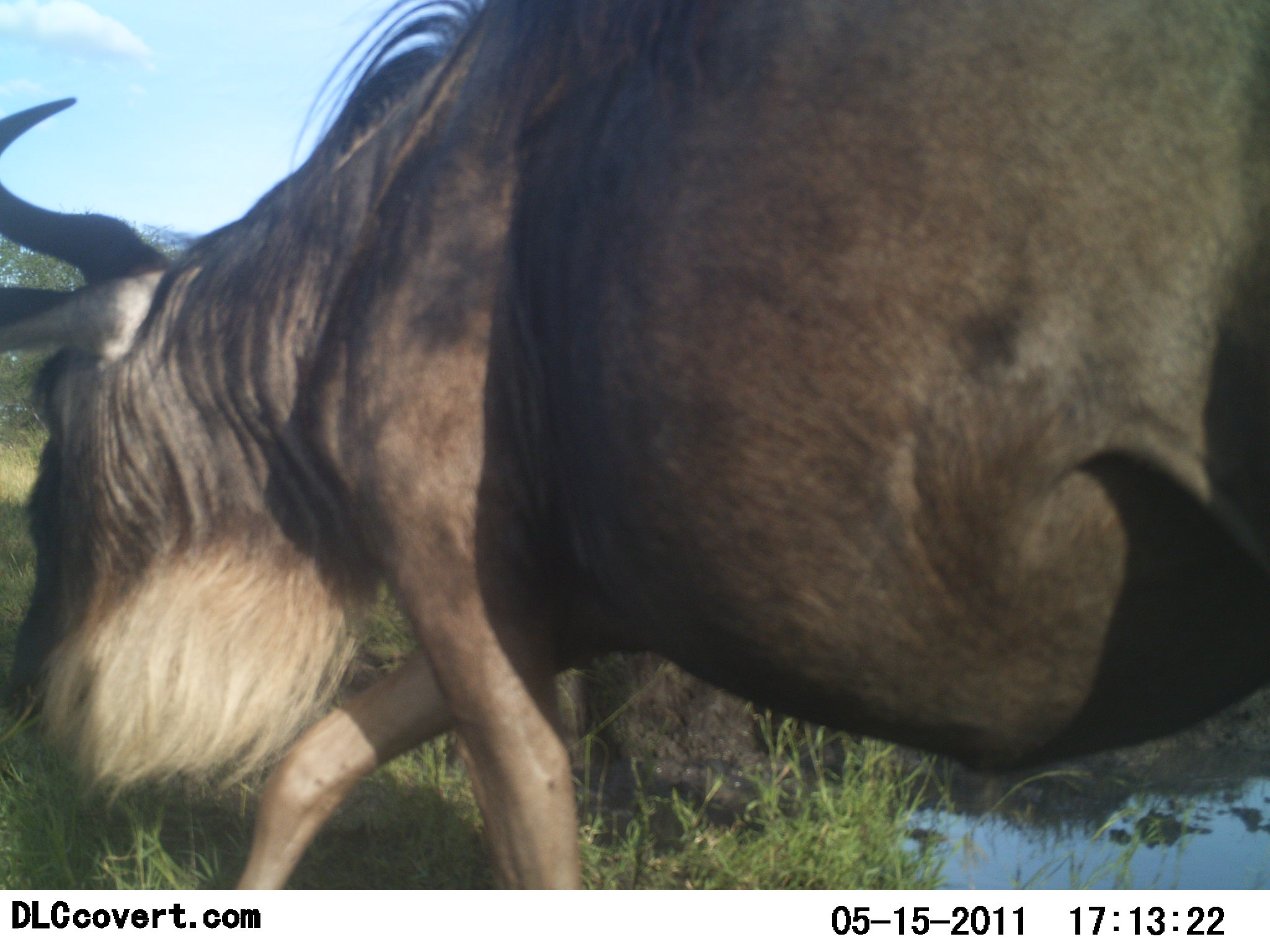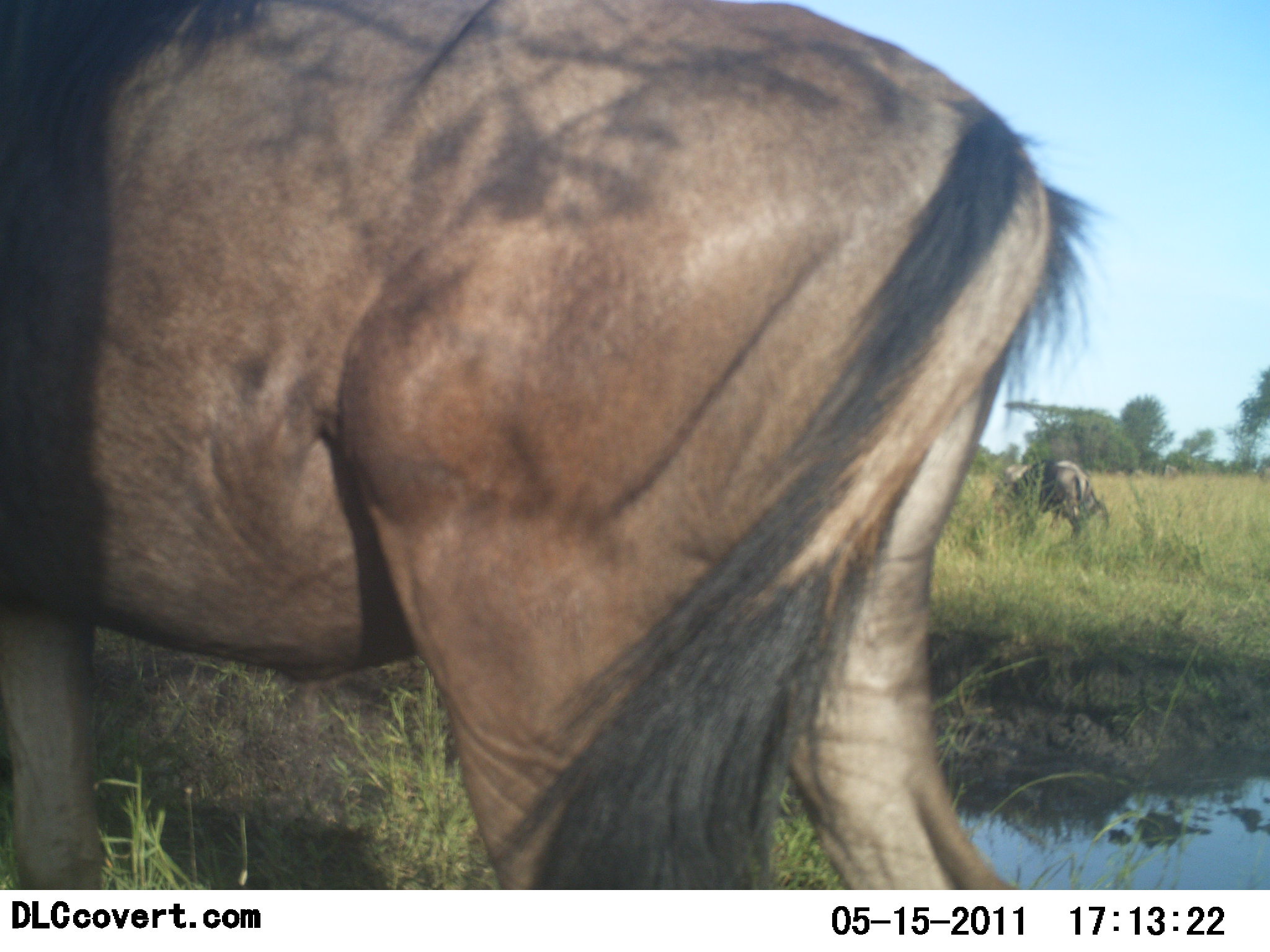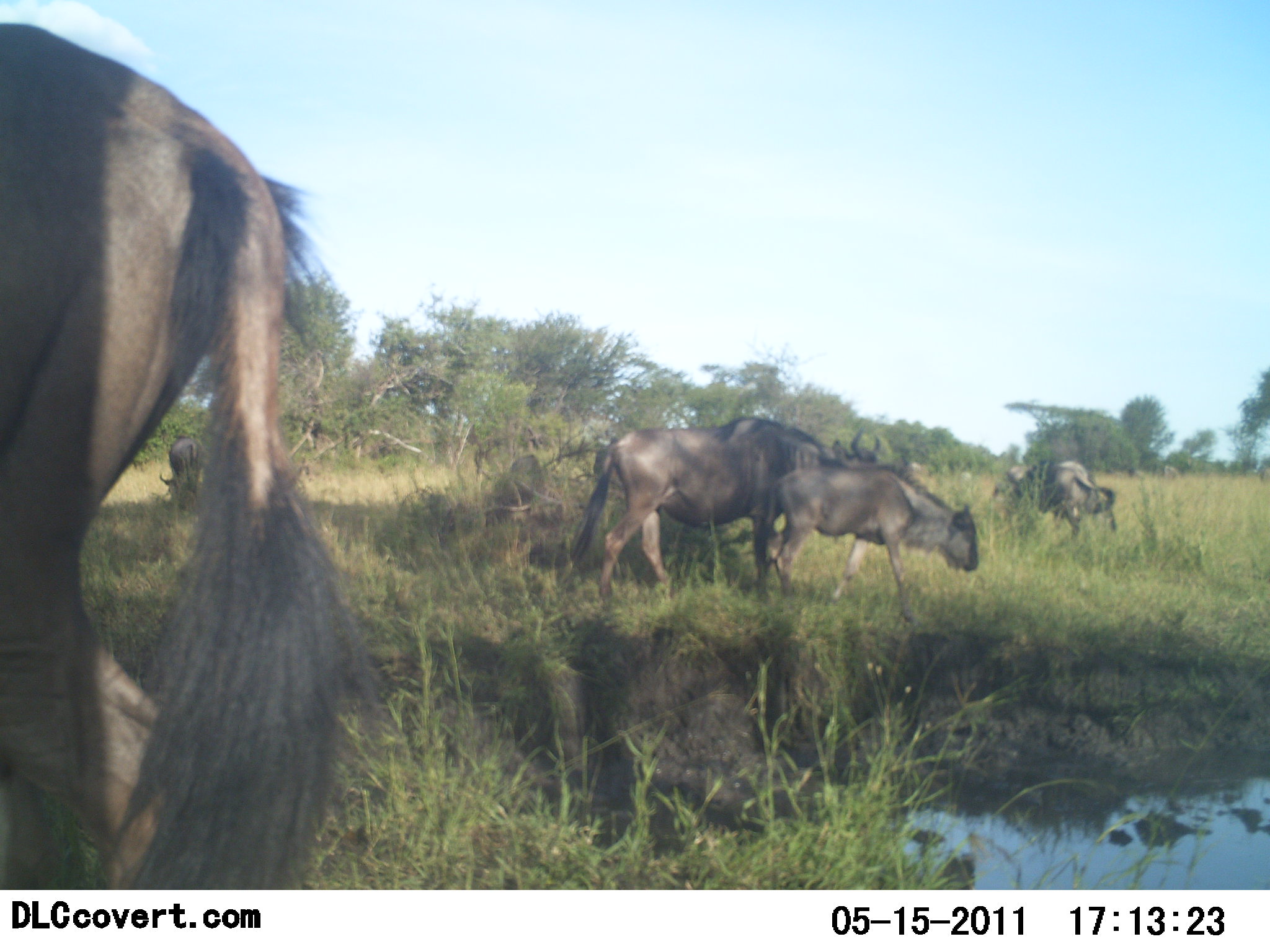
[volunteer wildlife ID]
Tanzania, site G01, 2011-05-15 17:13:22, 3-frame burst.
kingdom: Animalia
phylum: Chordata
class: Mammalia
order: Artiodactyla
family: Bovidae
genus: Connochaetes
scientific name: Connochaetes taurinus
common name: blue wildebeest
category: wildebeest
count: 5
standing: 60%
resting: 10%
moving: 70%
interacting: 10%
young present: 30%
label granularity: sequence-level